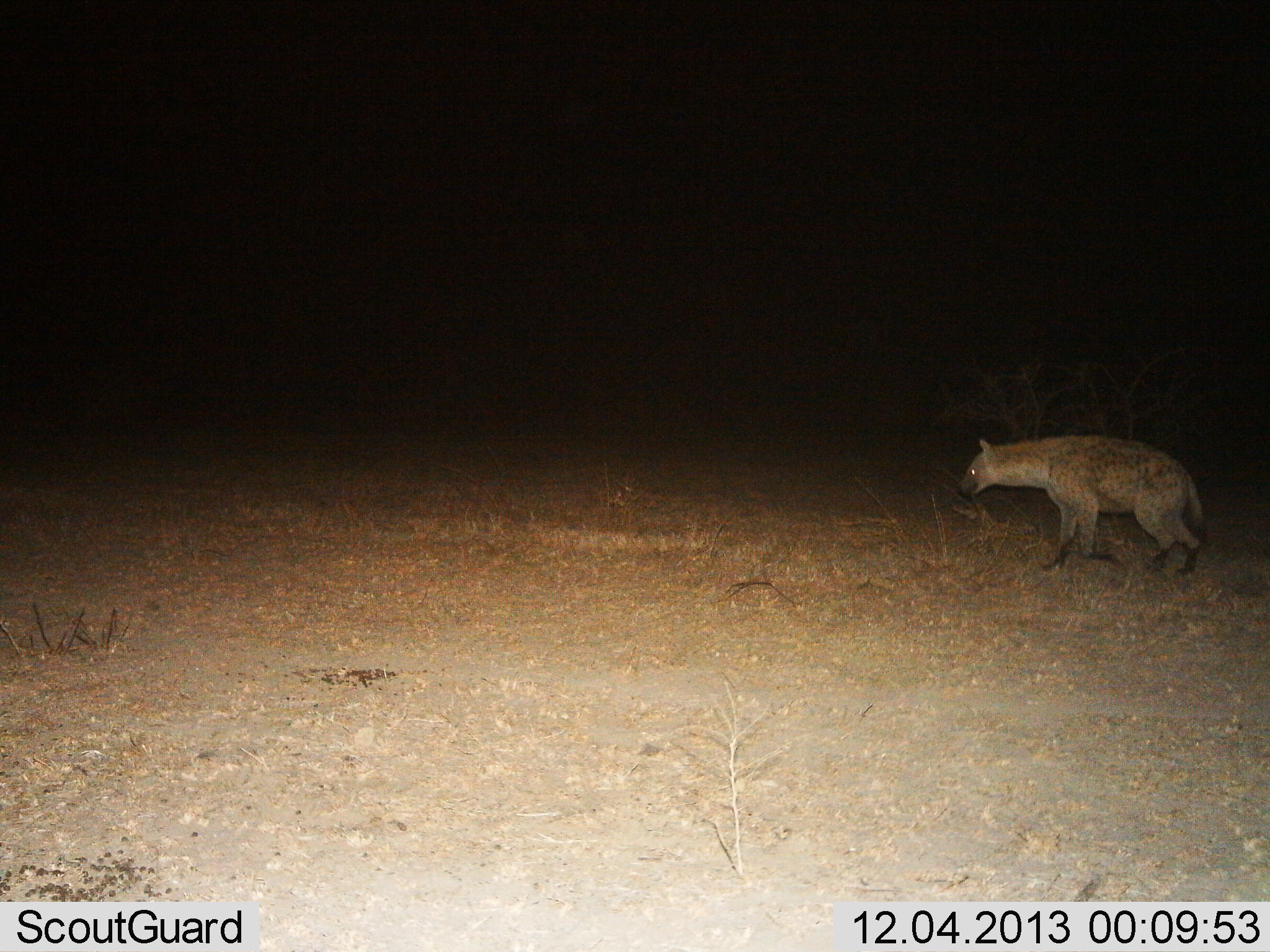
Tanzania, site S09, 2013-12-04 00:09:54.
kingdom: Animalia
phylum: Chordata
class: Mammalia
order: Carnivora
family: Hyaenidae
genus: Crocuta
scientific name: Crocuta crocuta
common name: spotted hyena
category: hyenaspotted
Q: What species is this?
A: Hyenaspotted (spotted hyena) (Crocuta crocuta).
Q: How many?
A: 1.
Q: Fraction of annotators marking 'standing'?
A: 30%.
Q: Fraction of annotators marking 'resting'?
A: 0%.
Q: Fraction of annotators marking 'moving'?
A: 70%.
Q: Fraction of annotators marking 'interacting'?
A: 0%.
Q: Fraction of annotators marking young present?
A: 0%.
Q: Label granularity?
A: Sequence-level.